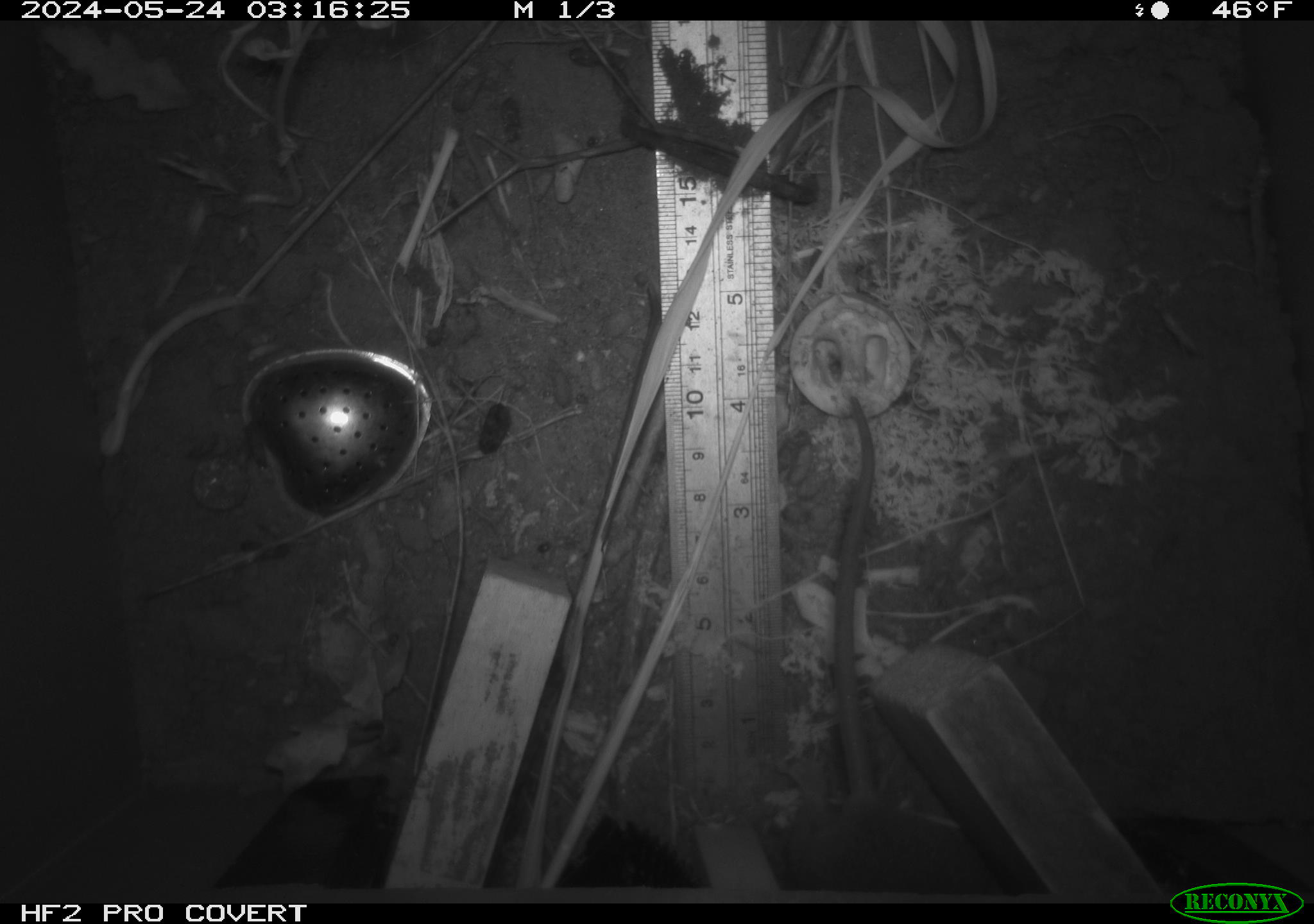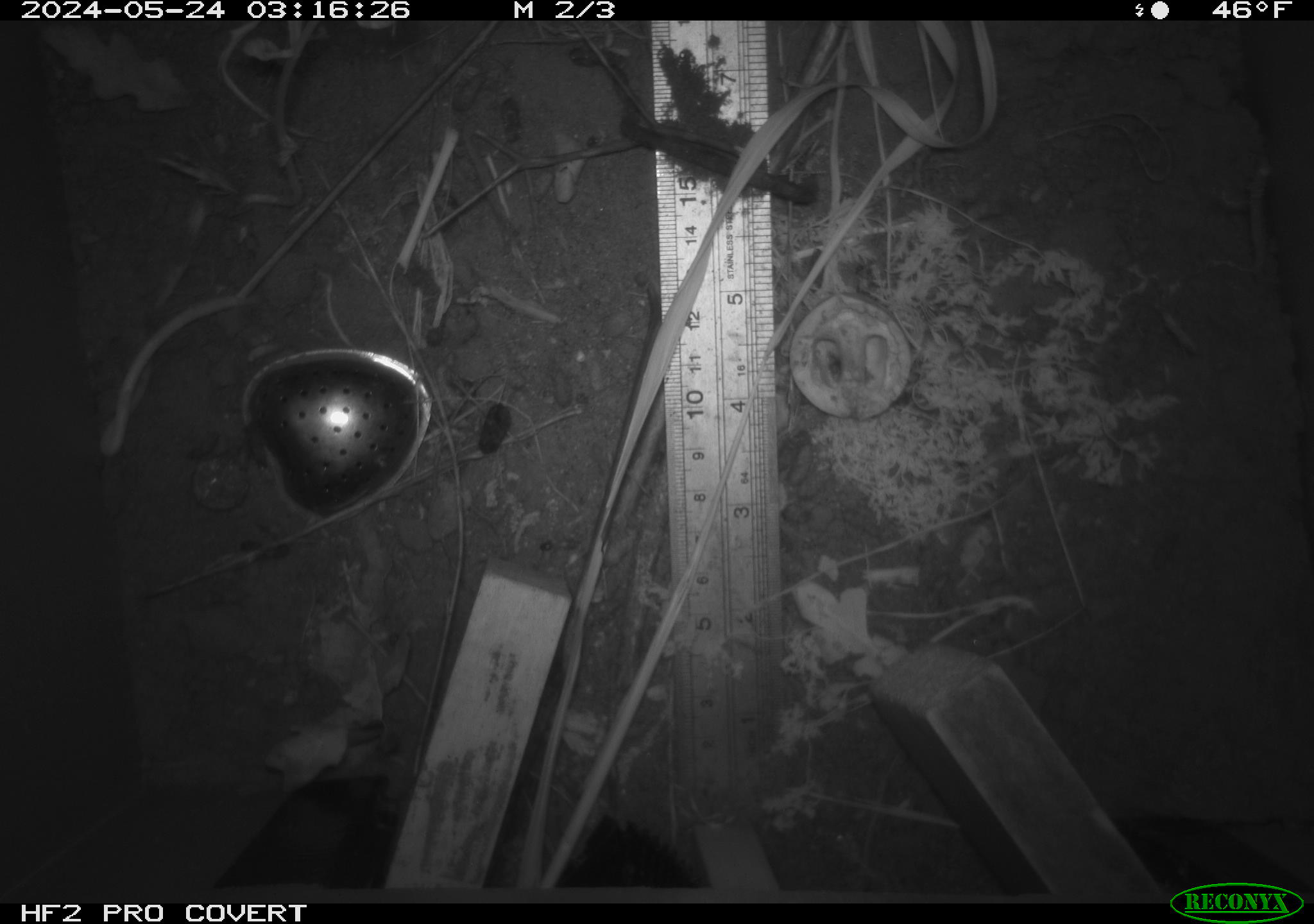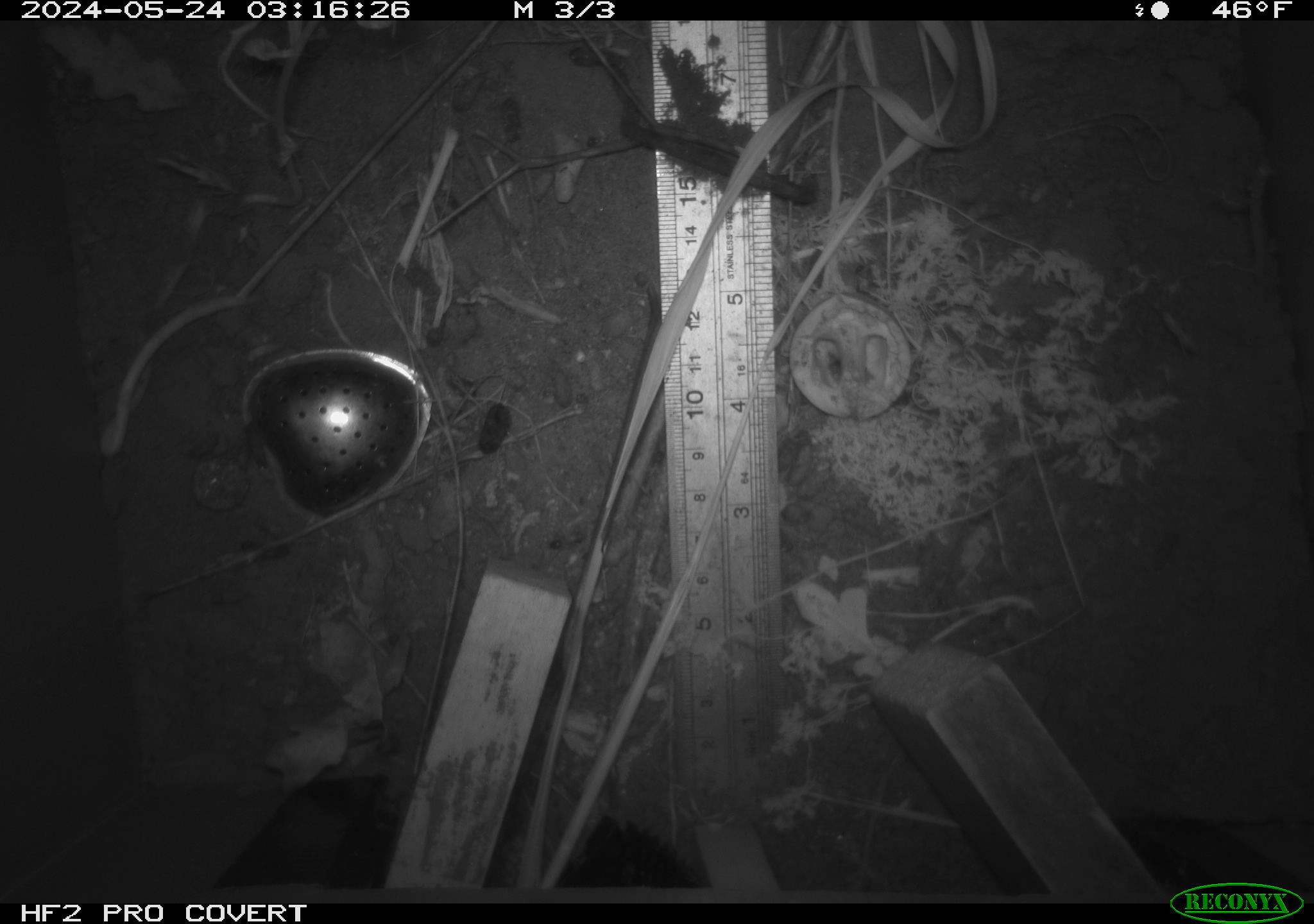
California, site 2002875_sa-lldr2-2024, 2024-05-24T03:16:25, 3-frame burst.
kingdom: Animalia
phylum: Chordata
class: Mammalia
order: Rodentia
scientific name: Rodentia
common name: rodent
Rodent (Rodentia).